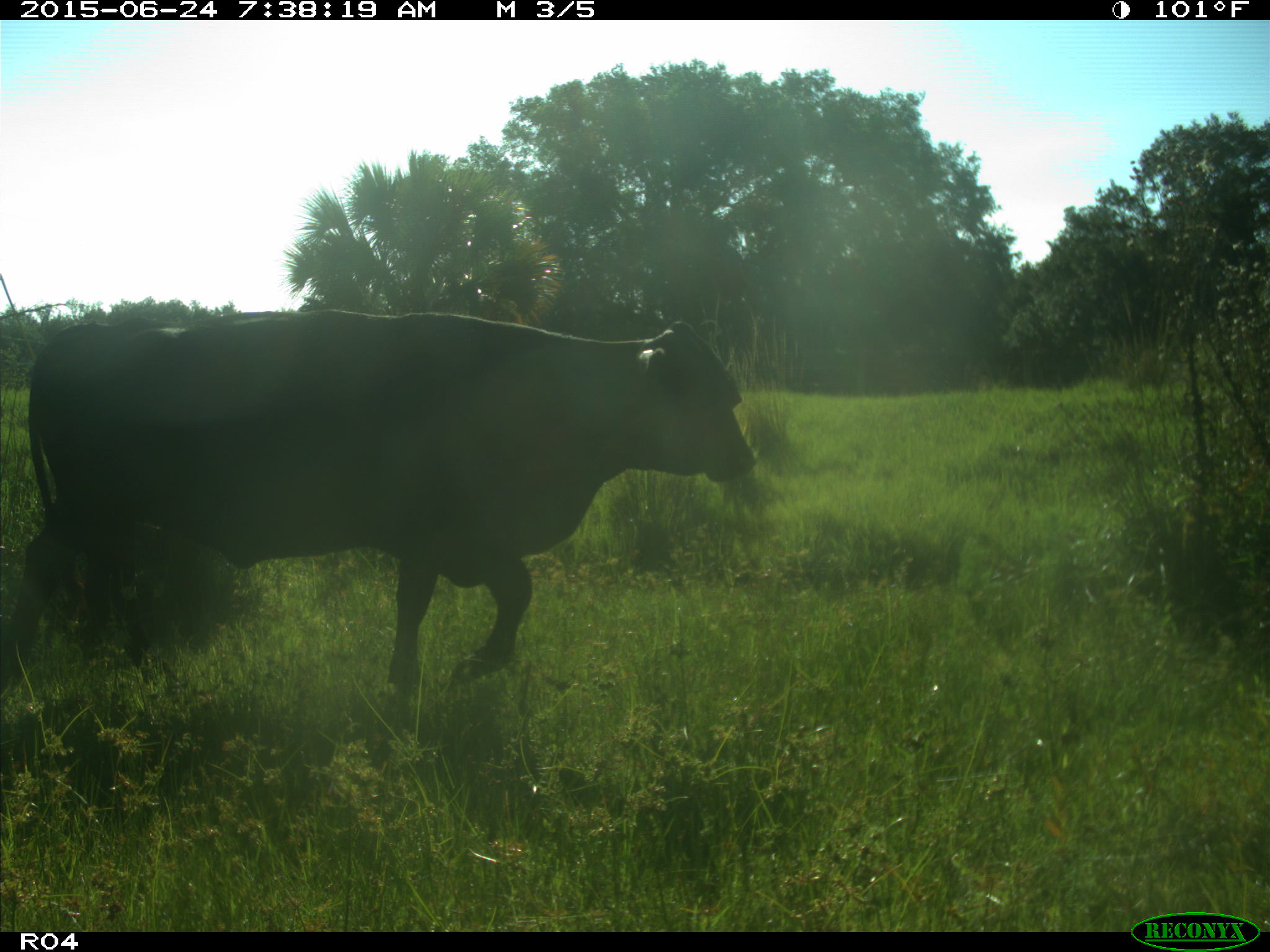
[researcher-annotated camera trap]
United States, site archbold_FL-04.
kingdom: Animalia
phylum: Chordata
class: Mammalia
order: Artiodactyla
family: Bovidae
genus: Bos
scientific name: Bos taurus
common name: domestic cow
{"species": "Bos taurus (domestic cow)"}